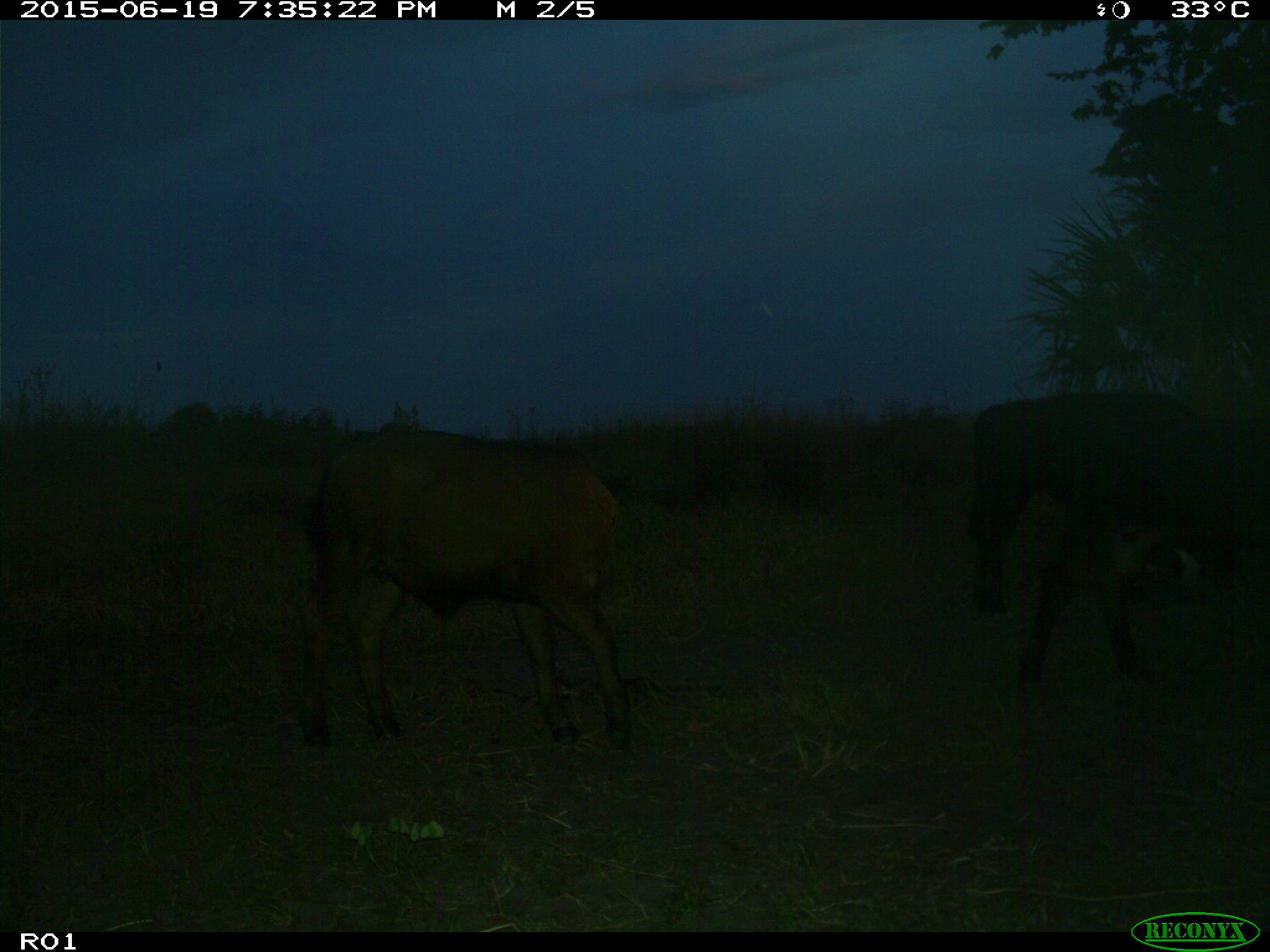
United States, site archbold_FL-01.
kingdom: Animalia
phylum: Chordata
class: Mammalia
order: Artiodactyla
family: Bovidae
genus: Bos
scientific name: Bos taurus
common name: domestic cow